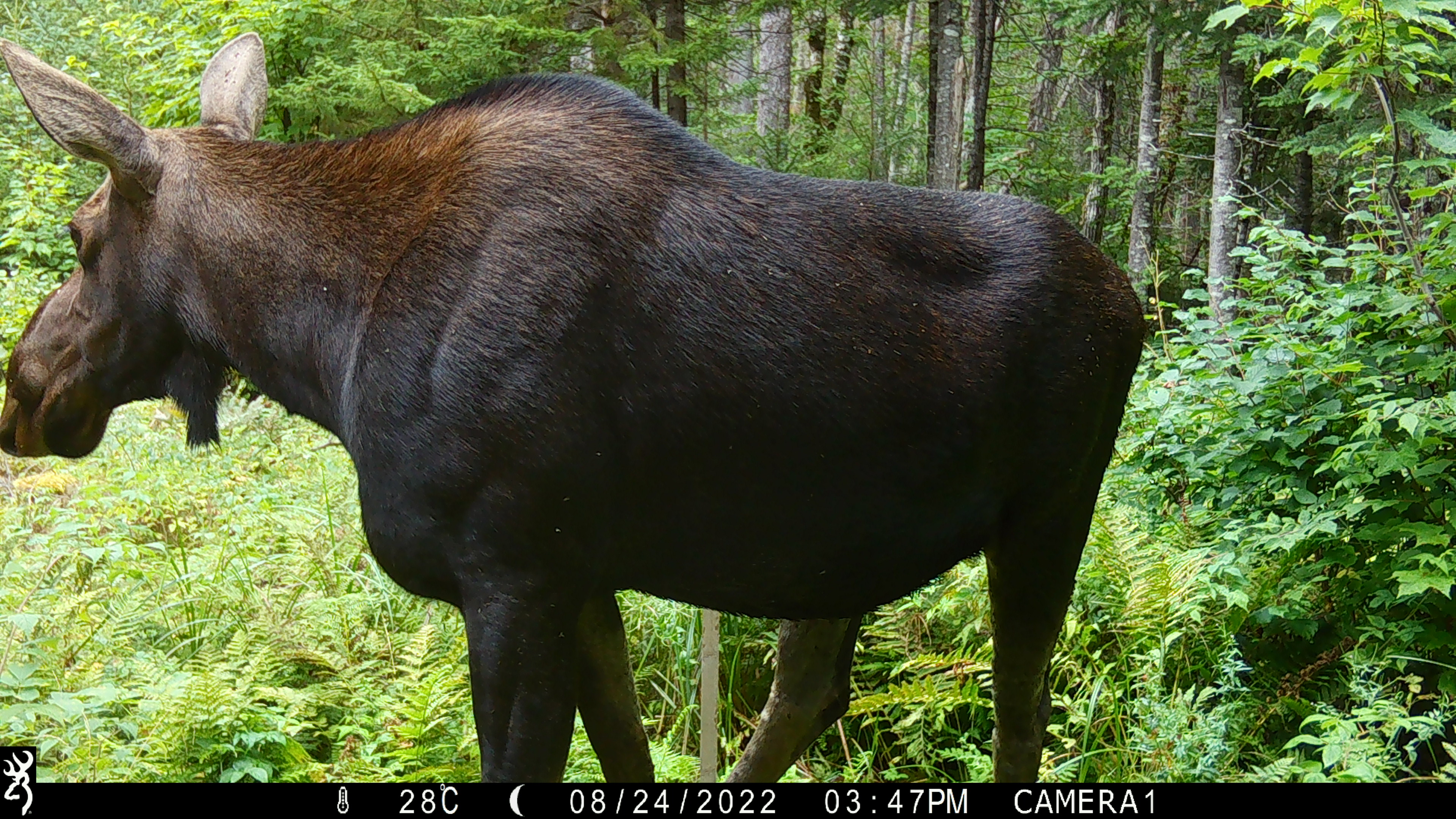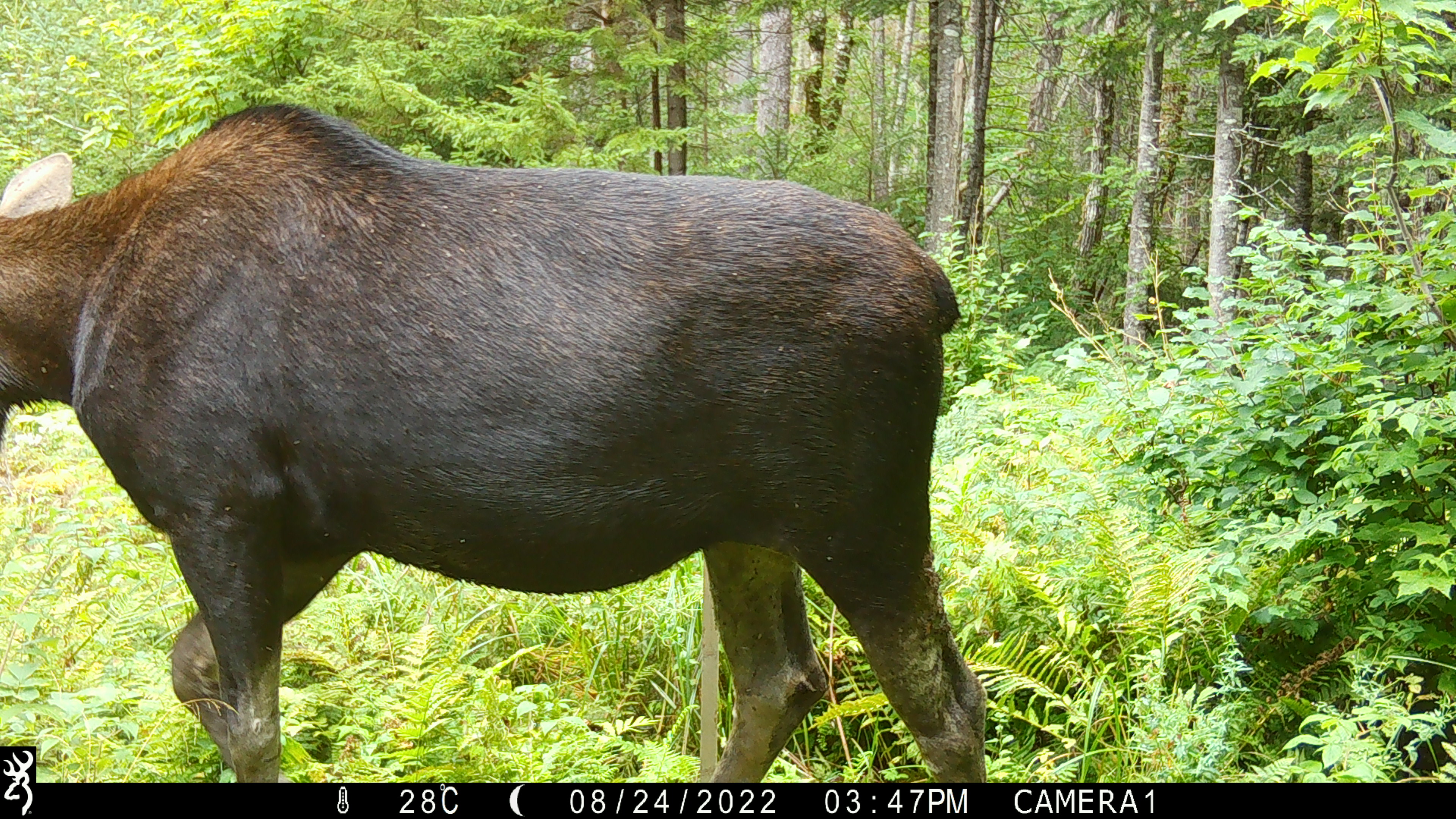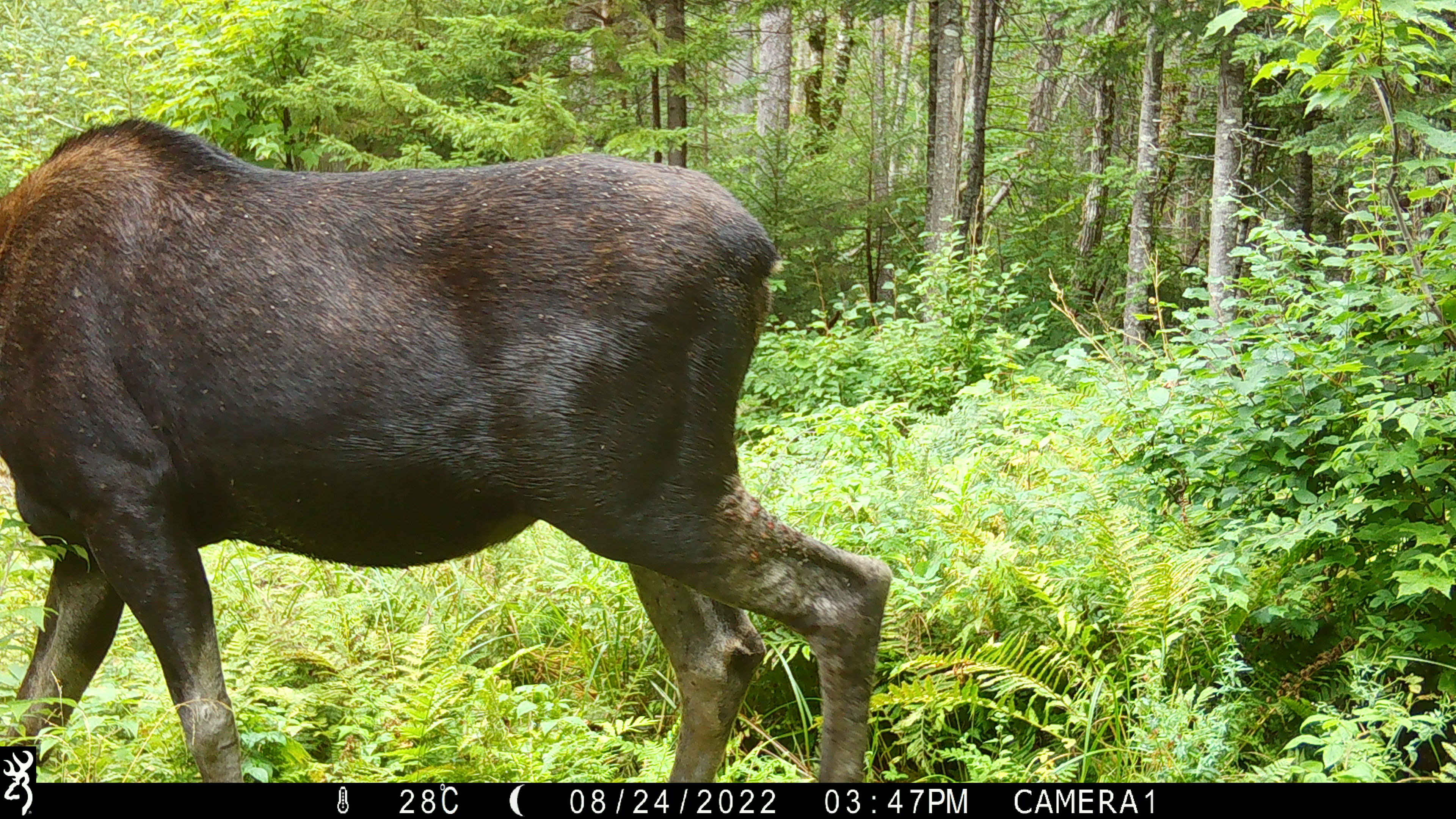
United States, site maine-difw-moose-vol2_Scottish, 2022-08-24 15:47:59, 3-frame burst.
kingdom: Animalia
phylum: Chordata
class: Mammalia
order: Artiodactyla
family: Cervidae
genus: Alces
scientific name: Alces alces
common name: moose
Moose (Alces alces).